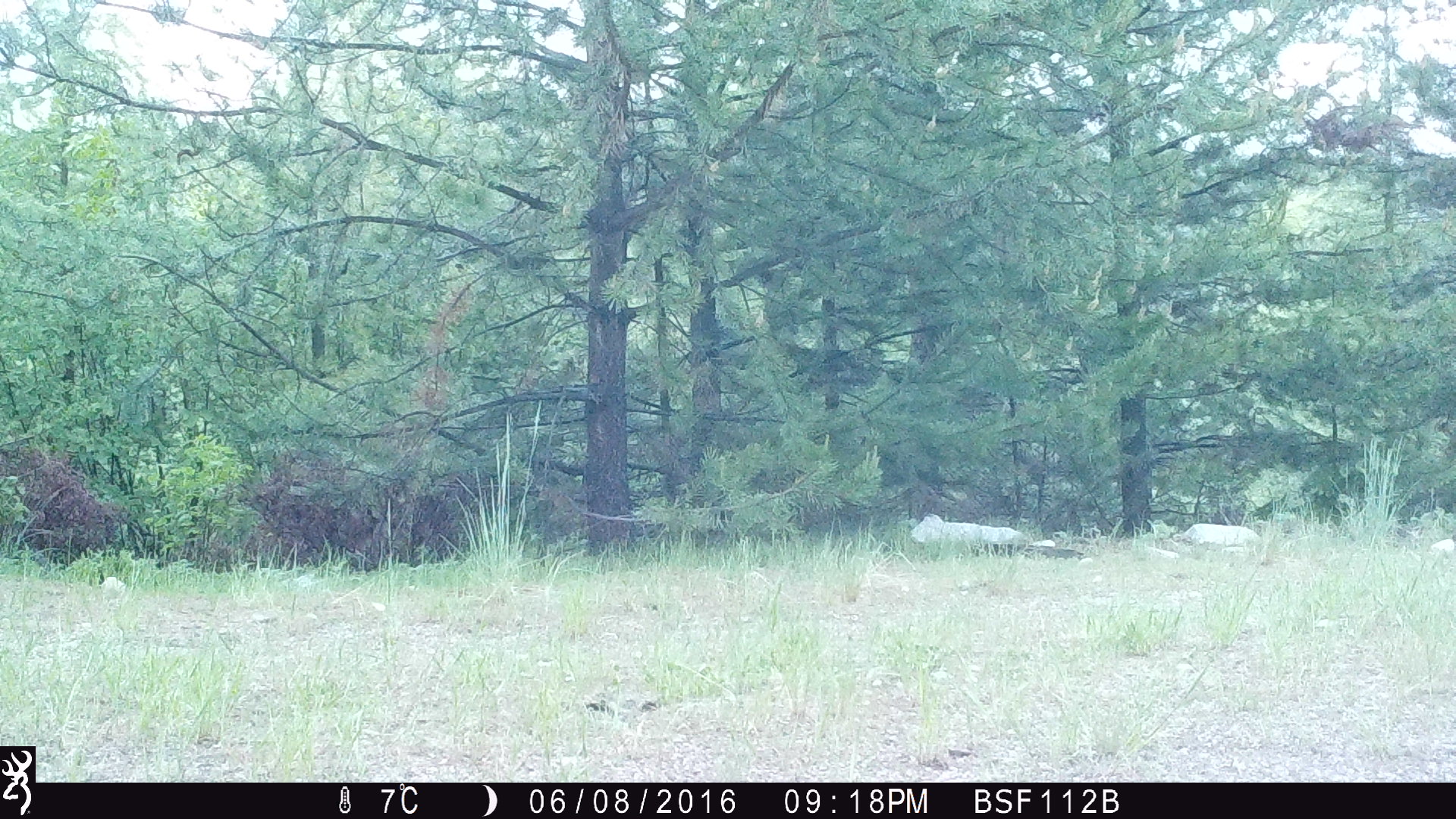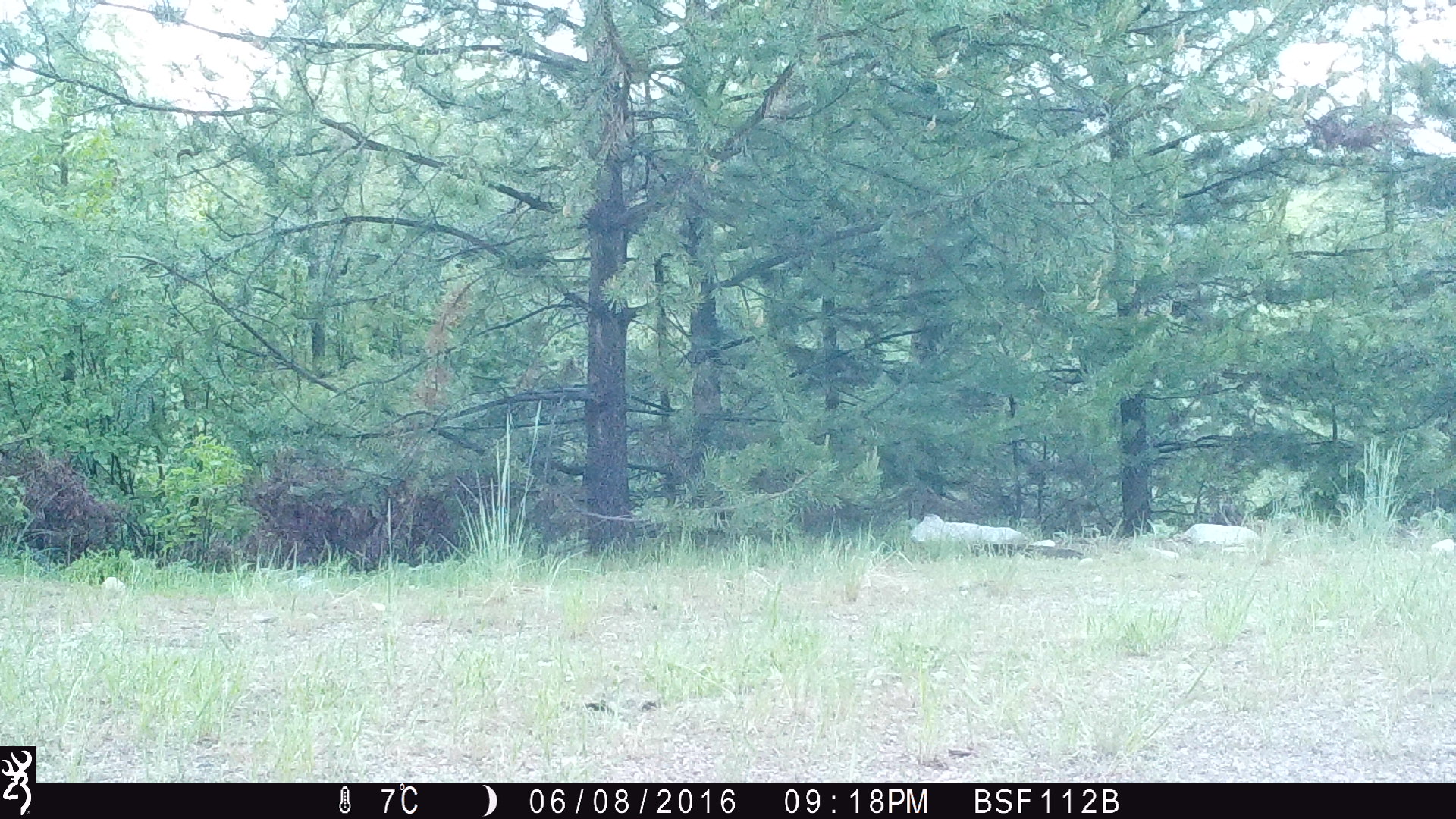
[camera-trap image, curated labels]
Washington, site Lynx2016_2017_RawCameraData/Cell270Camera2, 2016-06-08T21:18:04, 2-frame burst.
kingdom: Animalia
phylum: Chordata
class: Mammalia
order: Lagomorpha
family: Leporidae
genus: Lepus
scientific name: Lepus americanus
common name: snowshoe hare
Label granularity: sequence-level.